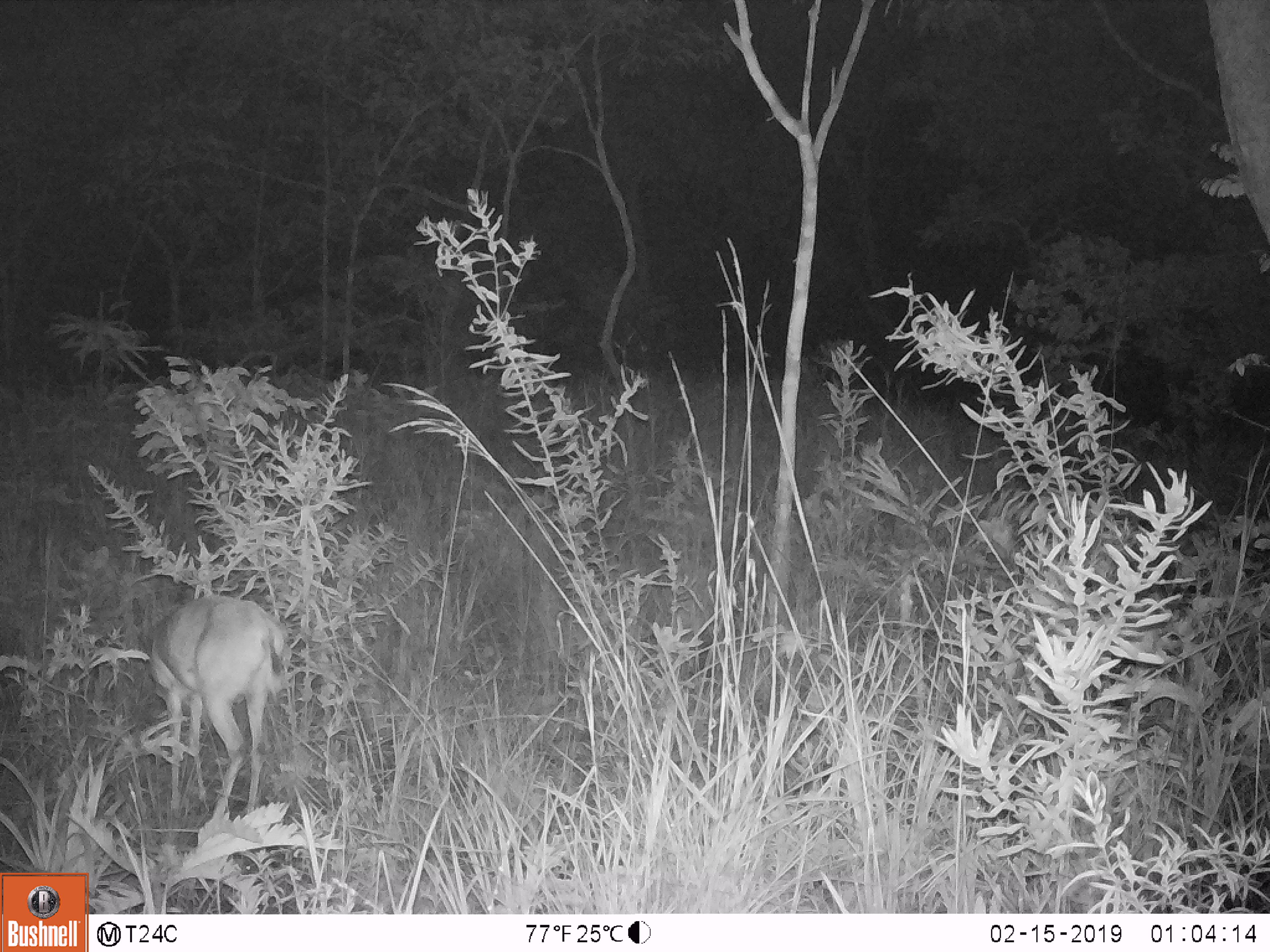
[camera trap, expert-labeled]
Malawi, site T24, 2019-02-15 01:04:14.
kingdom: Animalia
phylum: Chordata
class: Mammalia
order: Artiodactyla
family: Bovidae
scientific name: Antilopinae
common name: small antelope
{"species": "small antelope (Antilopinae)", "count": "1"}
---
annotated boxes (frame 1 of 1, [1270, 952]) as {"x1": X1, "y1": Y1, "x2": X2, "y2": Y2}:
small antelope: {"x1": 133, "y1": 568, "x2": 292, "y2": 829}